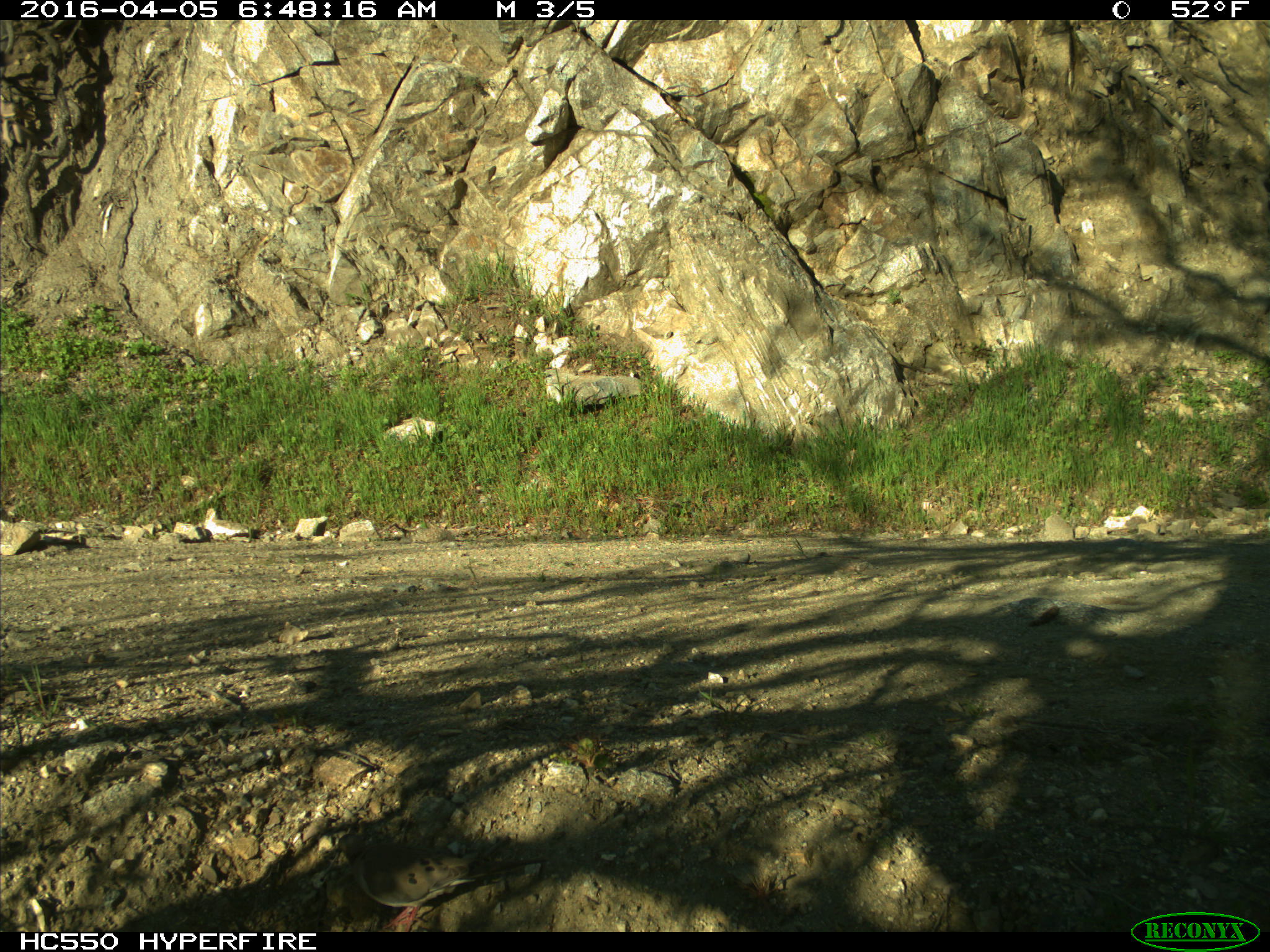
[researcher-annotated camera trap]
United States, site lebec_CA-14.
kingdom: Animalia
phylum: Chordata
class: Aves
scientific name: Aves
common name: birds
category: unidentified bird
Unidentified bird (birds) (Aves).